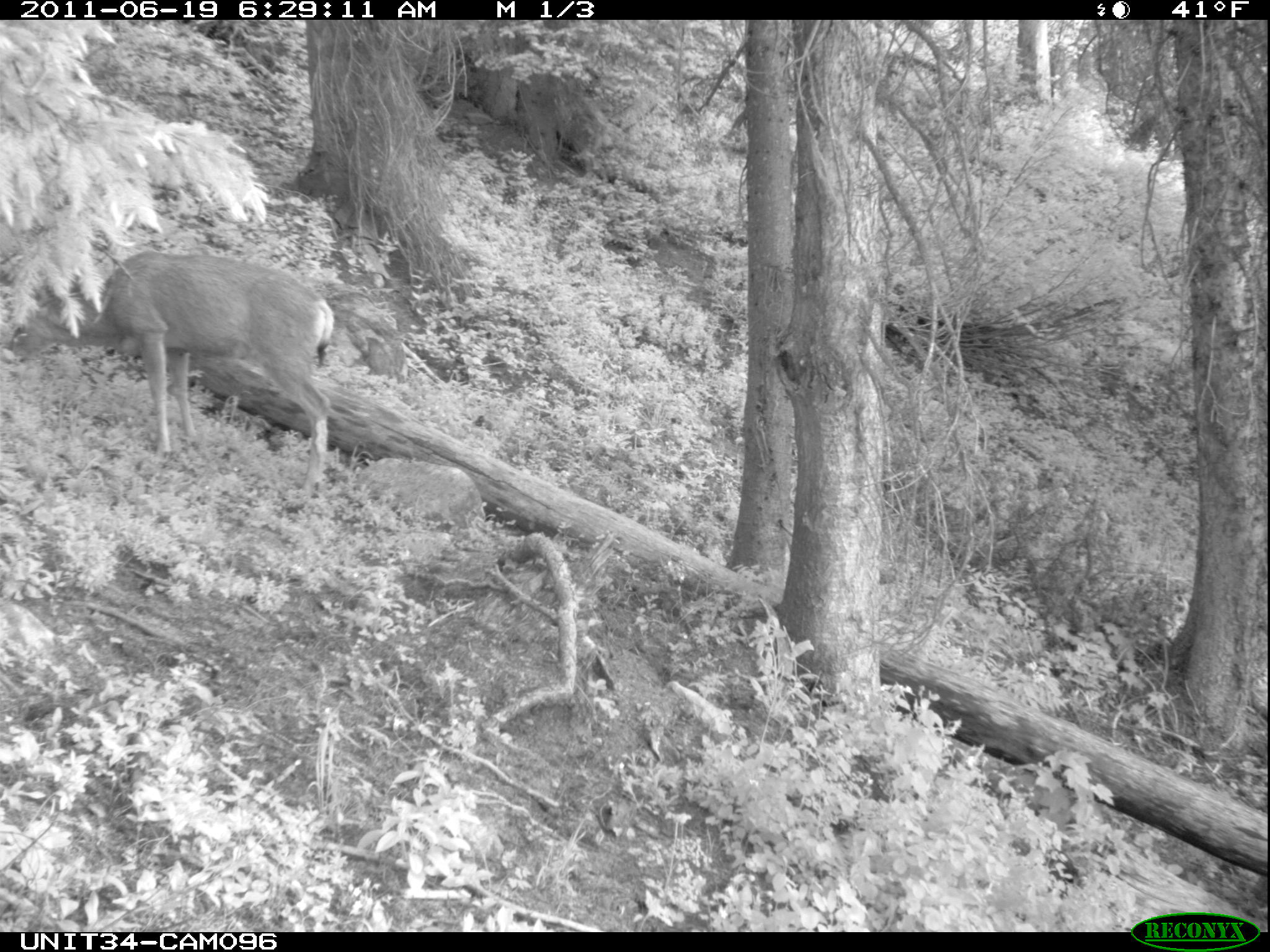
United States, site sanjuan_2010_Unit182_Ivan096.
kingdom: Animalia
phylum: Chordata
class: Mammalia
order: Artiodactyla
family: Cervidae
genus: Odocoileus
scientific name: Odocoileus hemionus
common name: mule deer